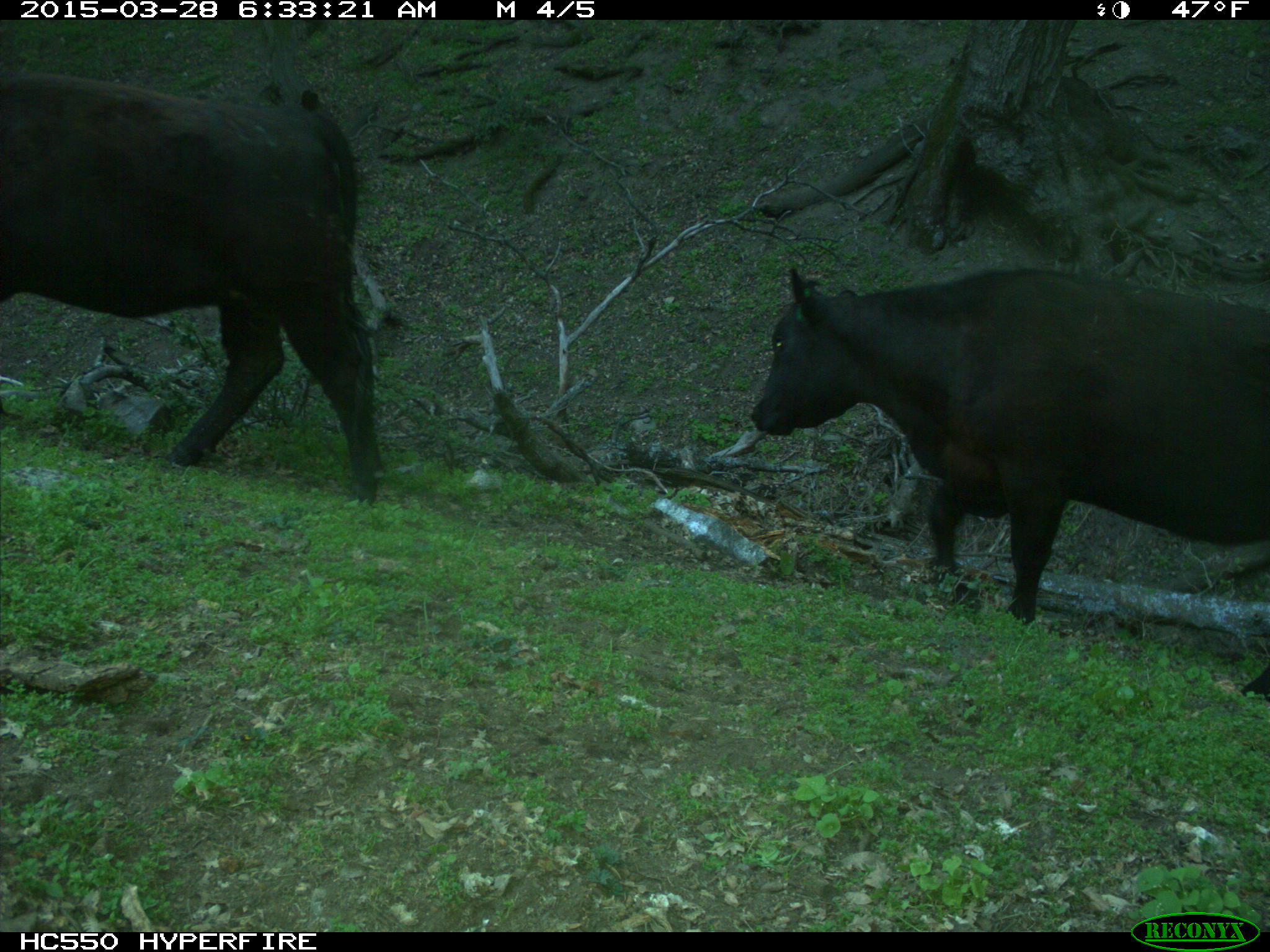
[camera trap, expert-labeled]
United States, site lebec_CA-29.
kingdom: Animalia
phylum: Chordata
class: Mammalia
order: Artiodactyla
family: Bovidae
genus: Bos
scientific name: Bos taurus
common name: domestic cow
Bos taurus (domestic cow).